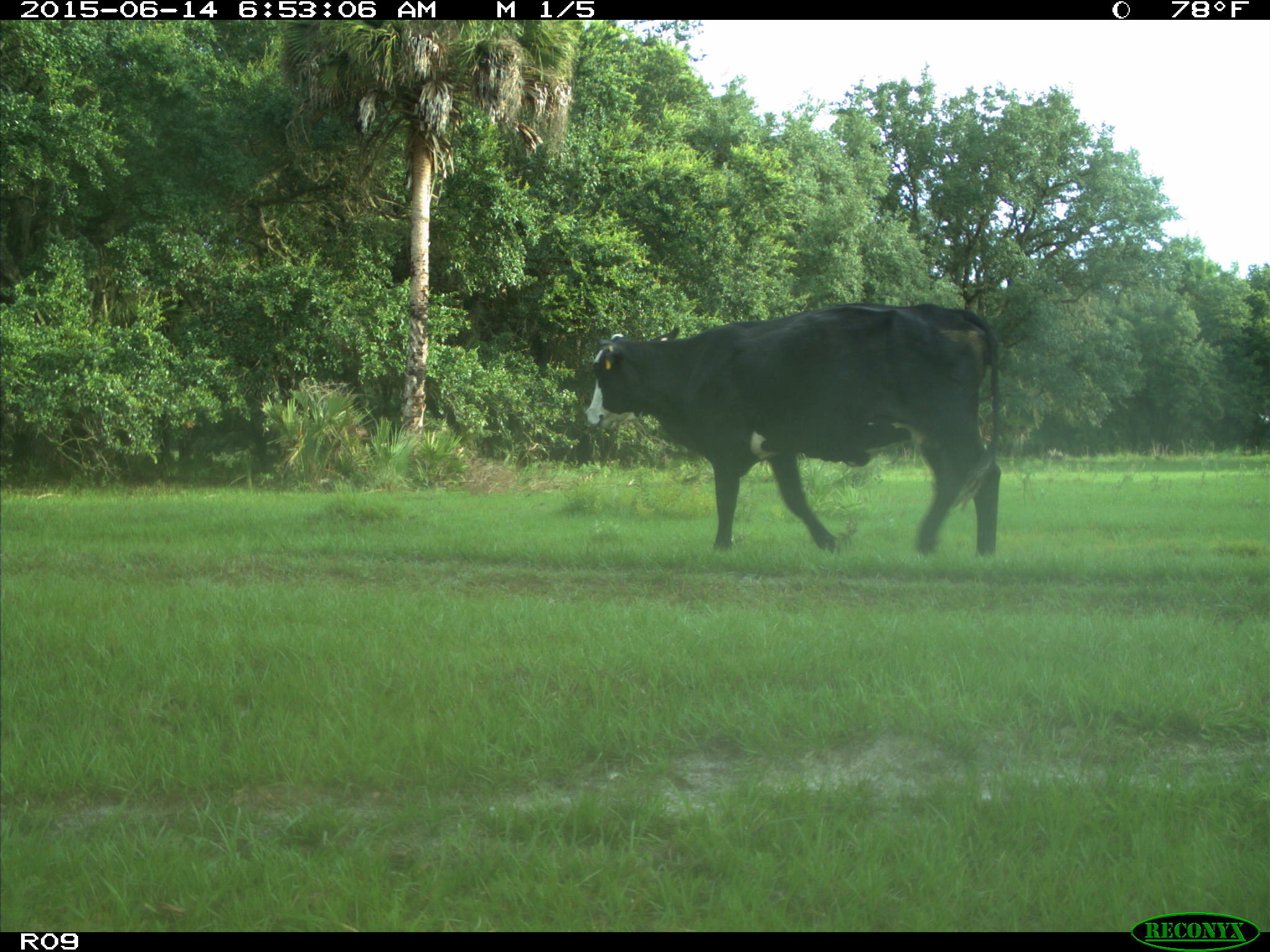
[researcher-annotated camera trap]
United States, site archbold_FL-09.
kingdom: Animalia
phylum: Chordata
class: Mammalia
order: Artiodactyla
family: Bovidae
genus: Bos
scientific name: Bos taurus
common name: domestic cow